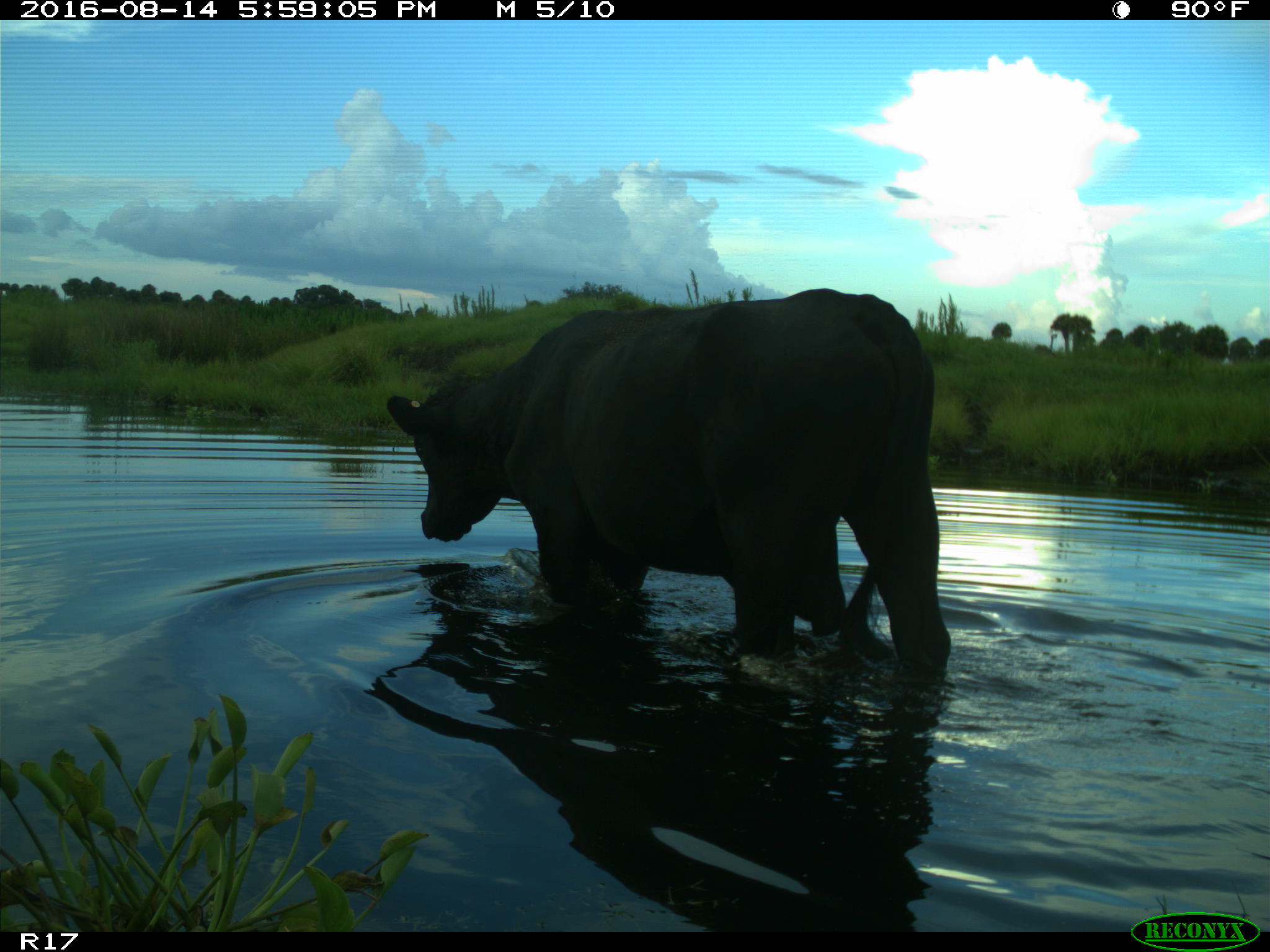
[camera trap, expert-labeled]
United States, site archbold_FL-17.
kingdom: Animalia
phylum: Chordata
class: Mammalia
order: Artiodactyla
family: Bovidae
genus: Bos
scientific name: Bos taurus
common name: domestic cow